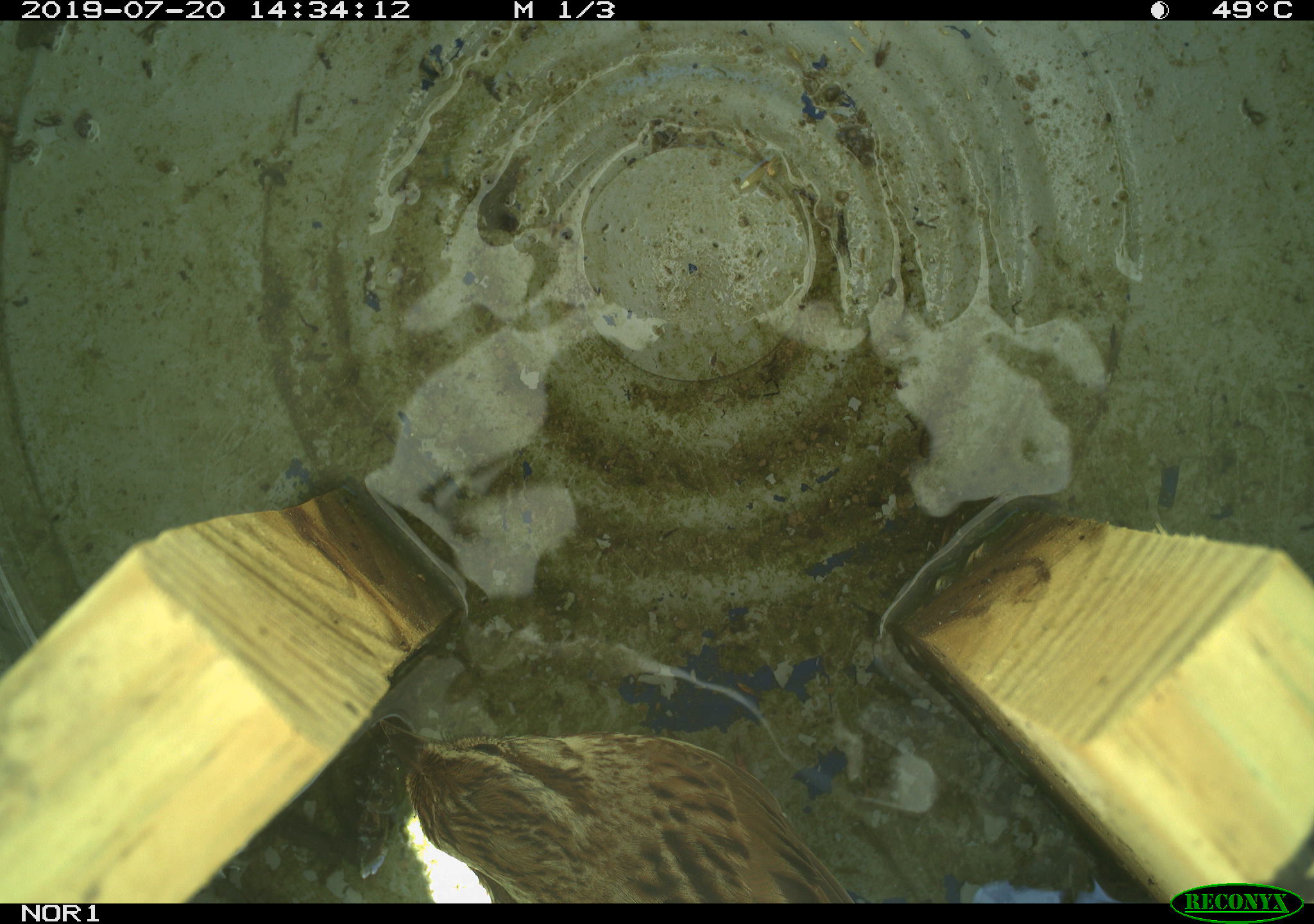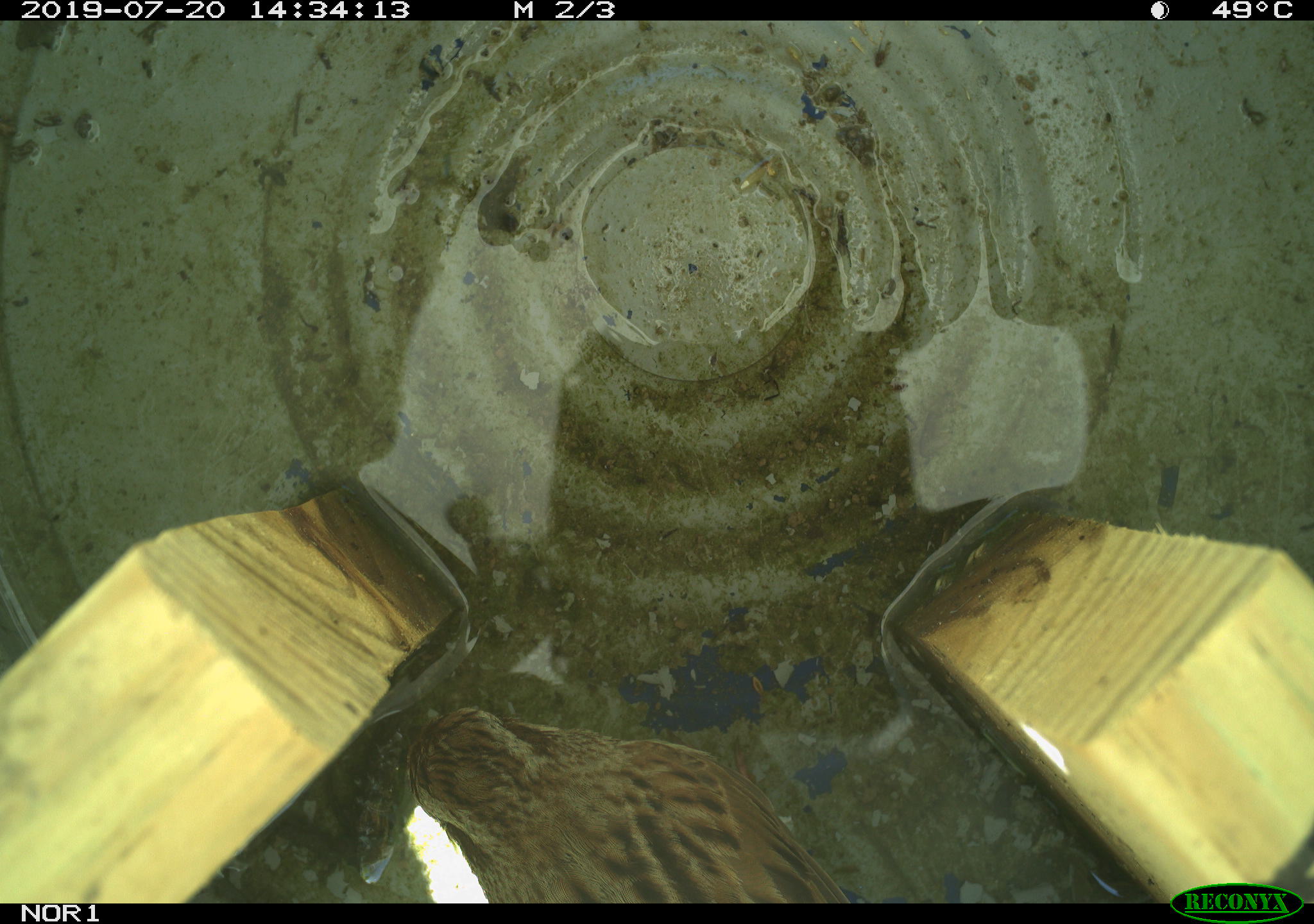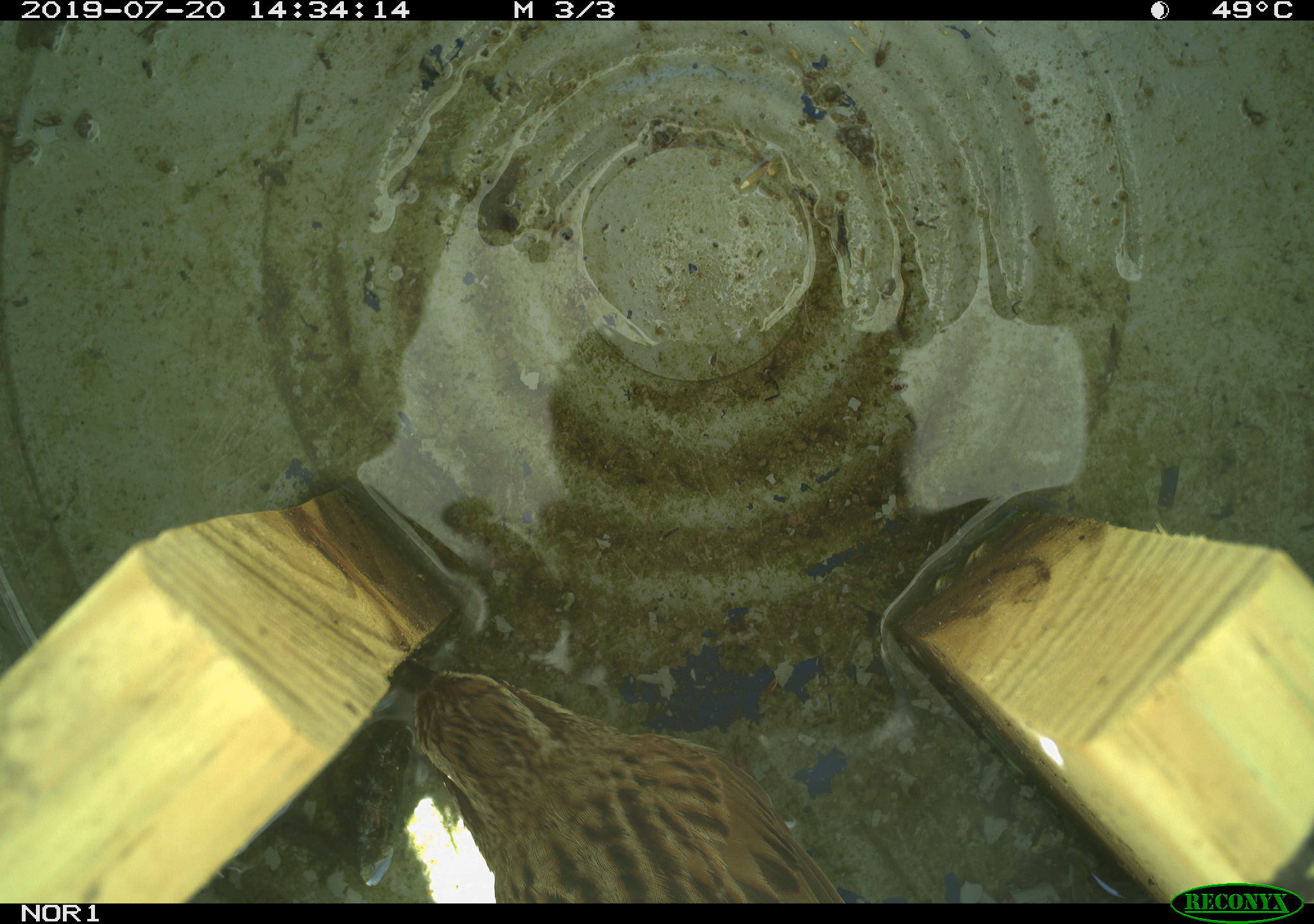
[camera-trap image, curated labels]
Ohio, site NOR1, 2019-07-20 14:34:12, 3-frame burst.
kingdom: Animalia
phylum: Chordata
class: Aves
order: Passeriformes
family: Passerellidae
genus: Melospiza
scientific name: Melospiza melodia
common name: song sparrow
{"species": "song sparrow (Melospiza melodia)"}